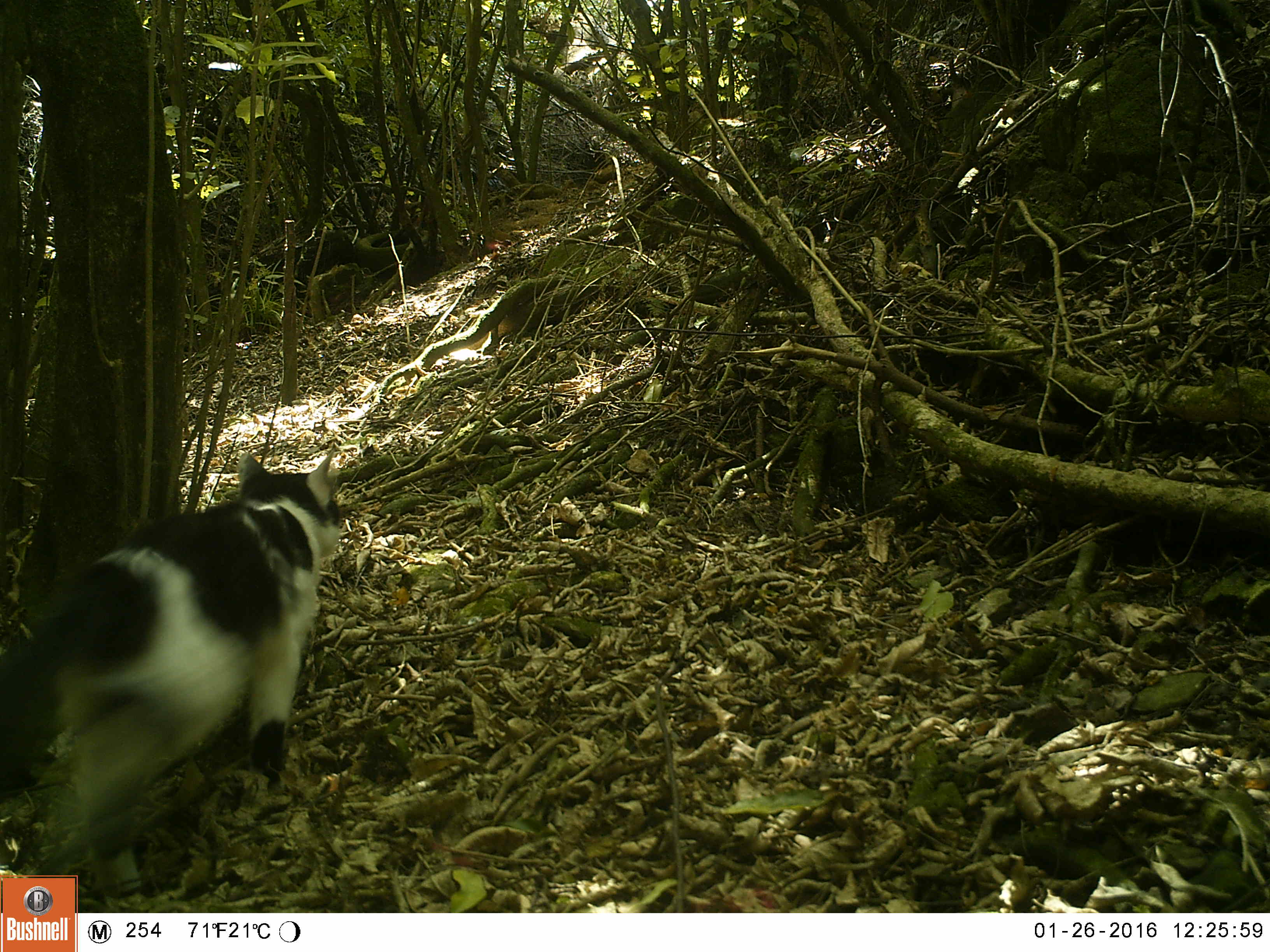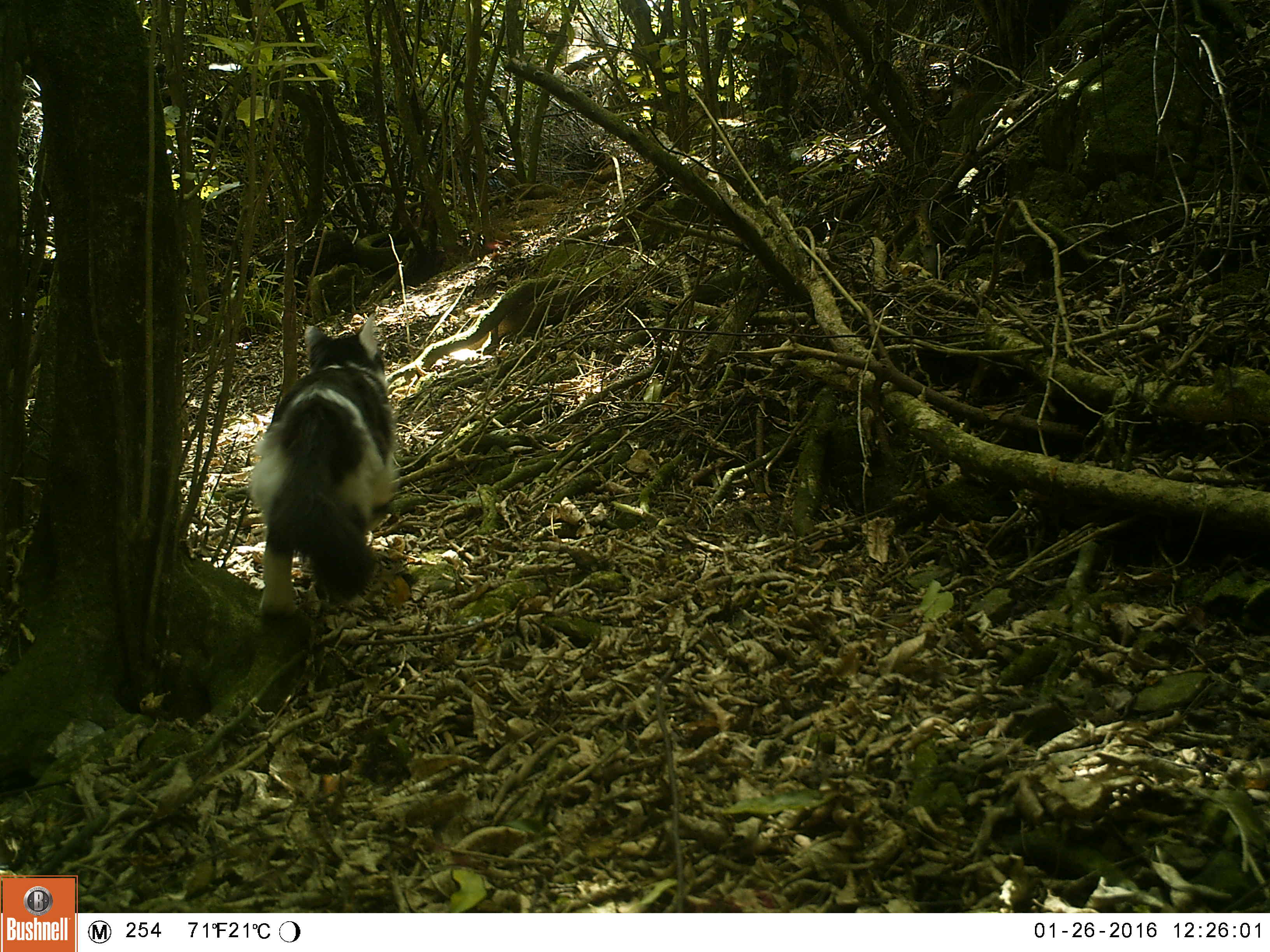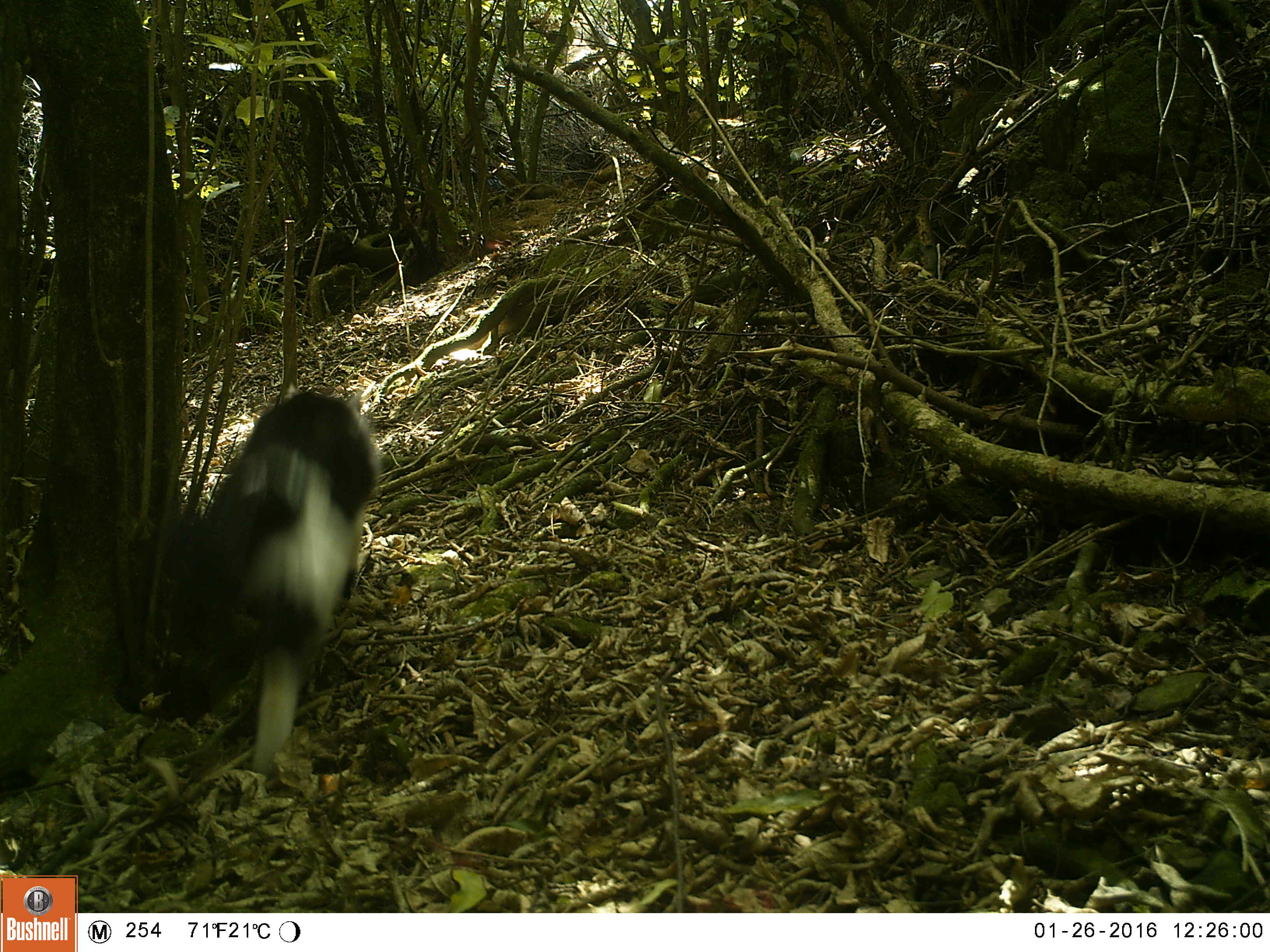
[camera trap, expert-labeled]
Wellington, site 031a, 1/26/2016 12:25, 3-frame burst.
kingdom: Animalia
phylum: Chordata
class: Mammalia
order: Carnivora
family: Felidae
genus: Felis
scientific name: Felis catus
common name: cat